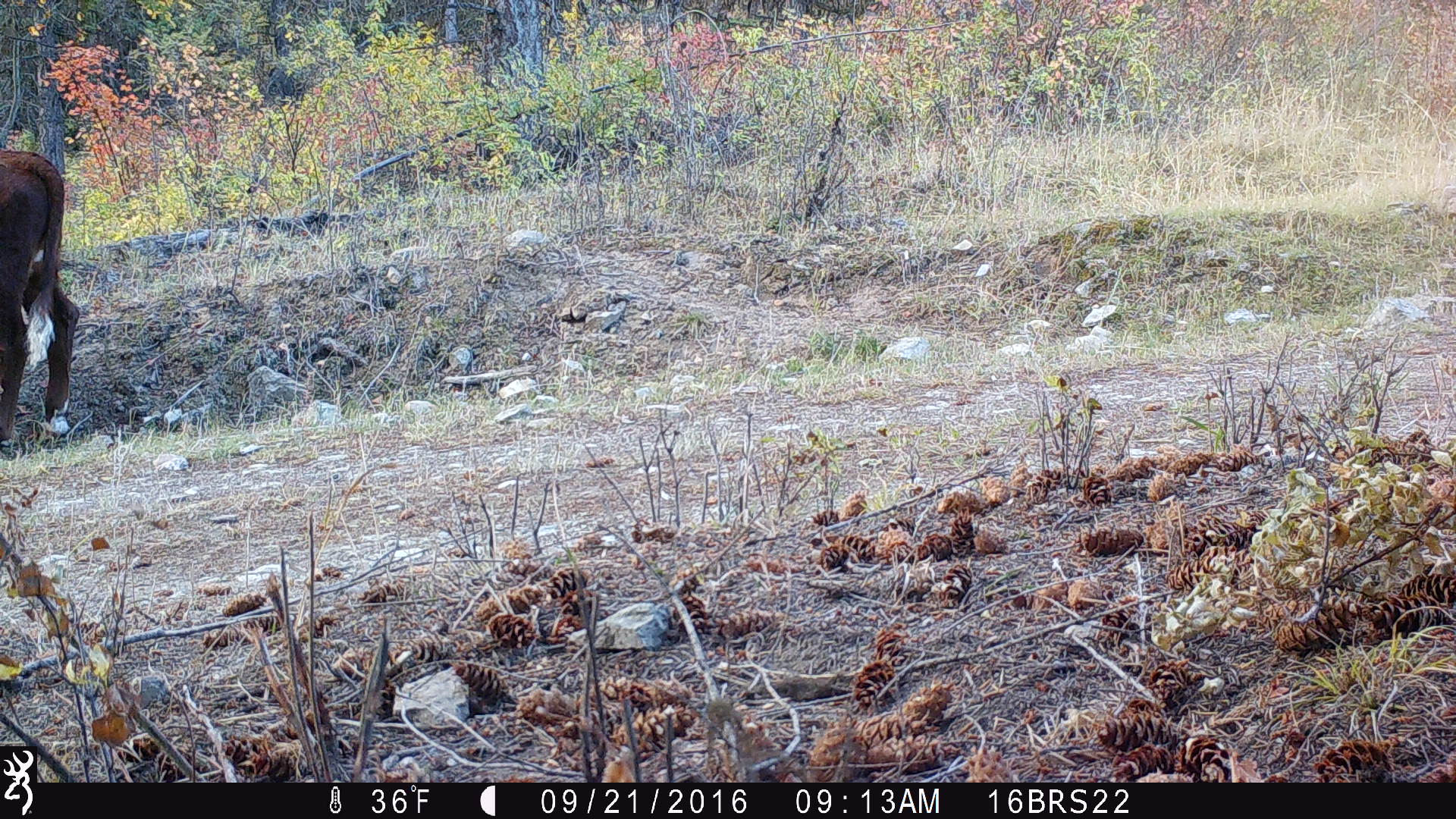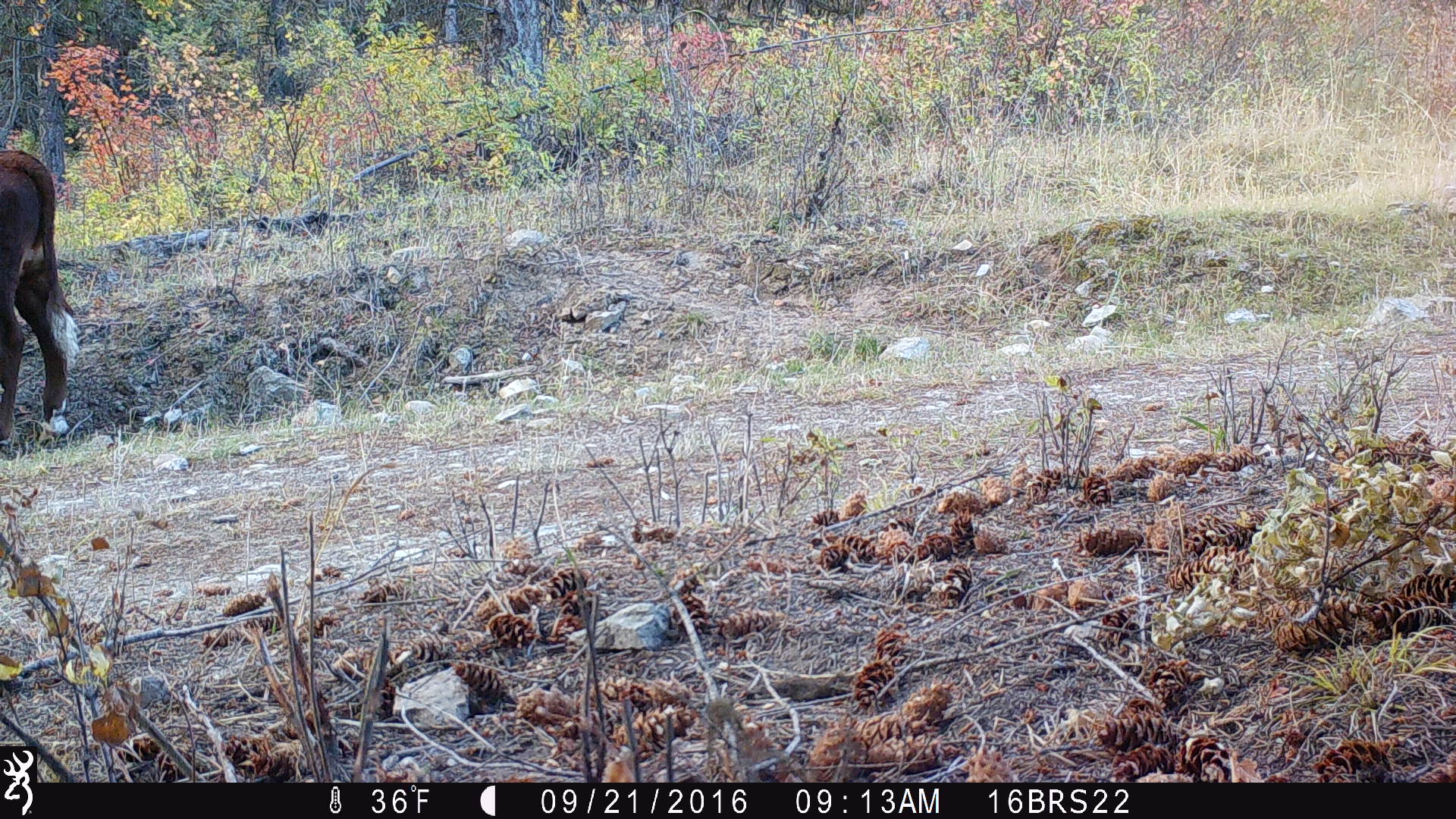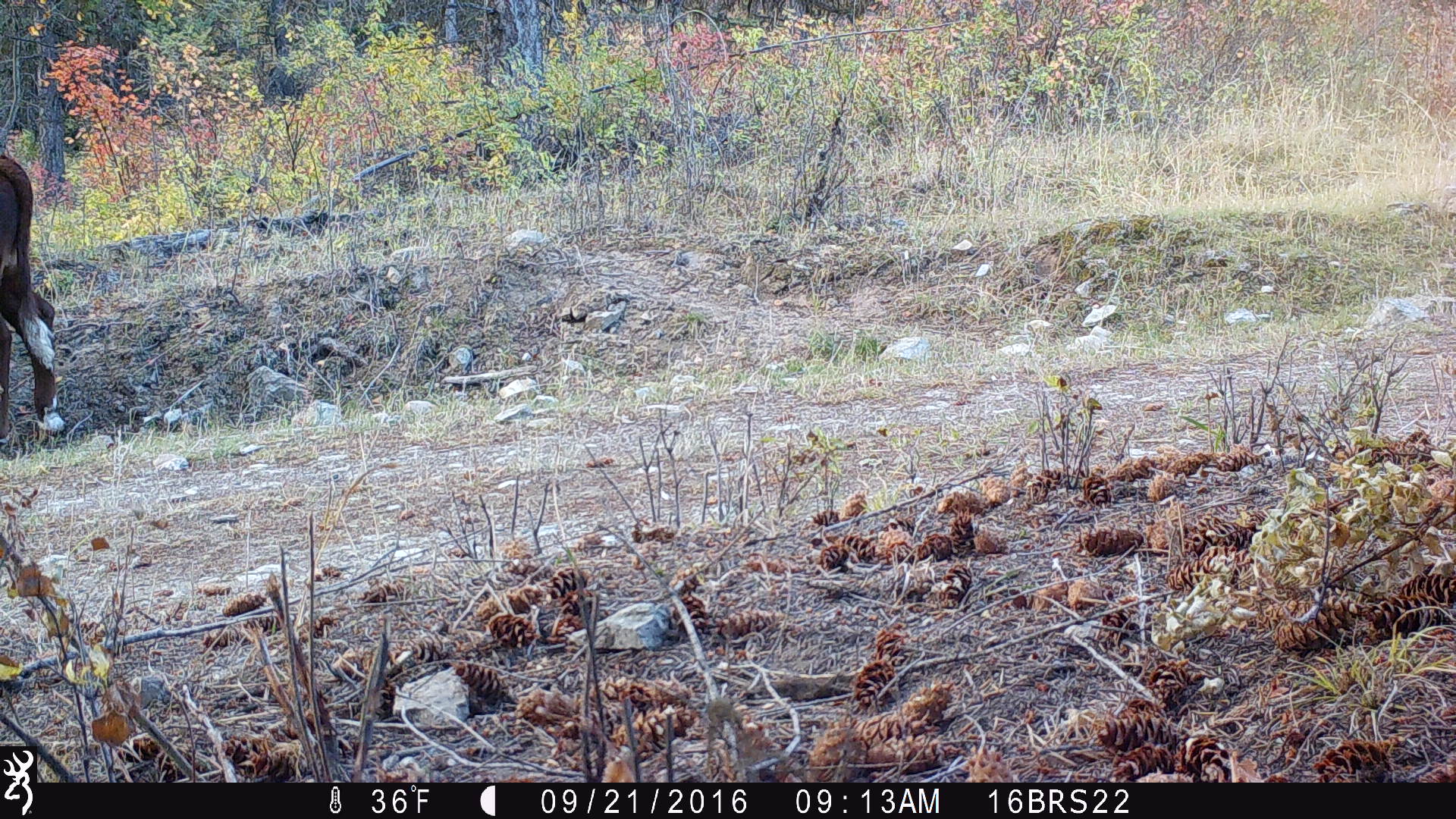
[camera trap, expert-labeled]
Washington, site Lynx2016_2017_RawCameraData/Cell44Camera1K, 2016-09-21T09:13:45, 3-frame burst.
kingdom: Animalia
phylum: Chordata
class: Mammalia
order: Artiodactyla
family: Bovidae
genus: Bos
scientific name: Bos taurus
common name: domestic cattle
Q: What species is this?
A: Domestic cattle (Bos taurus).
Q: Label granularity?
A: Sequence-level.